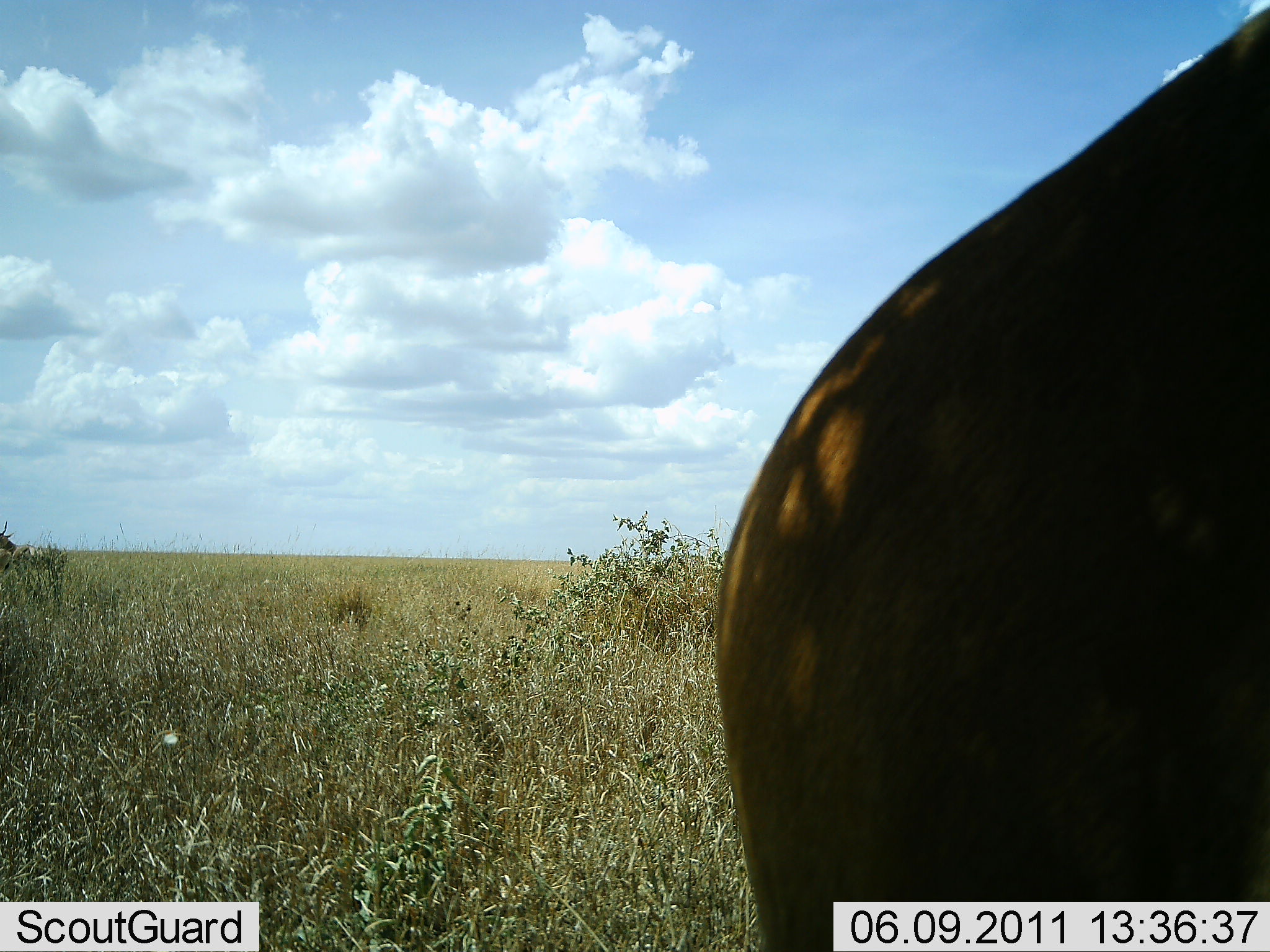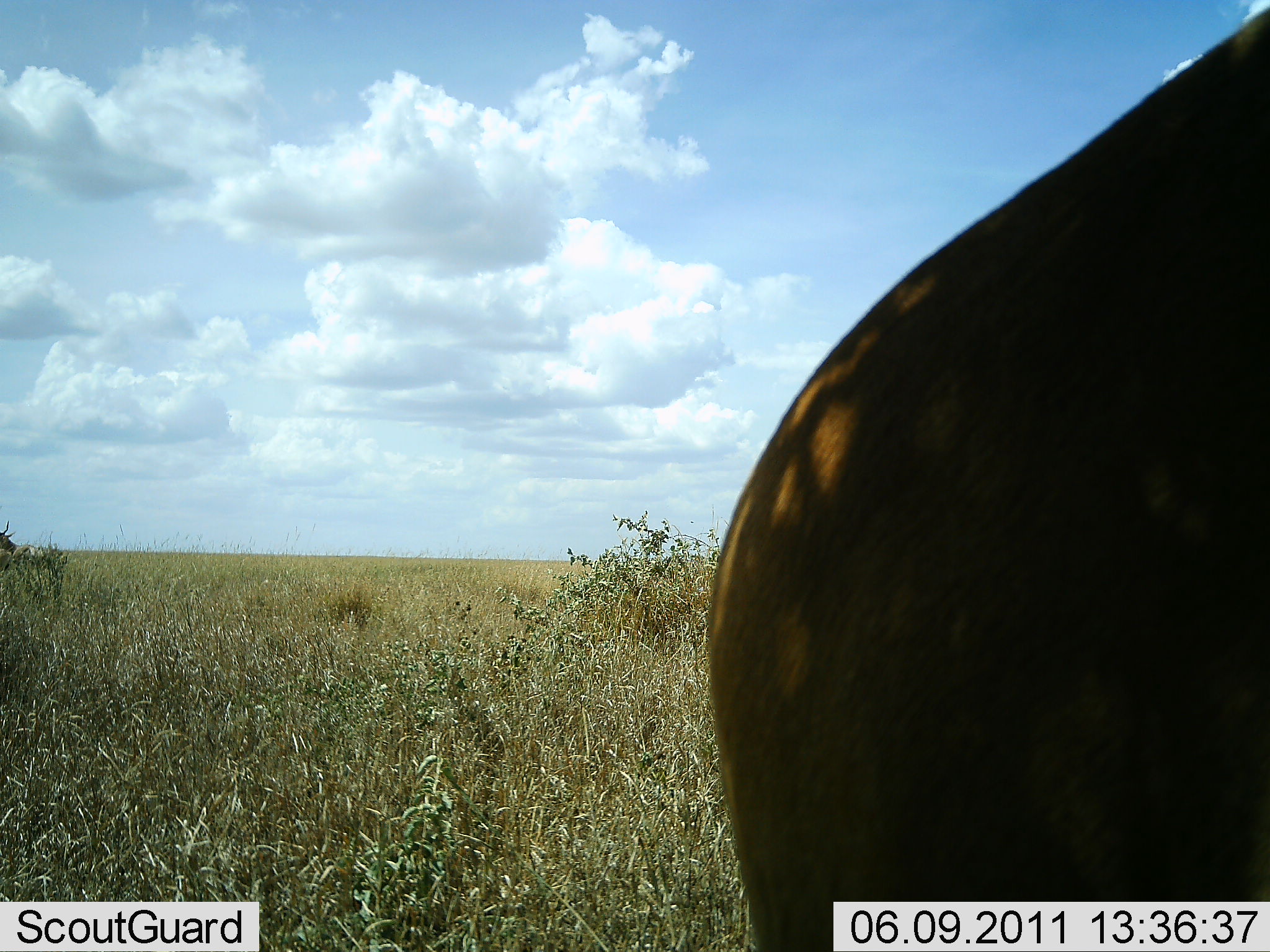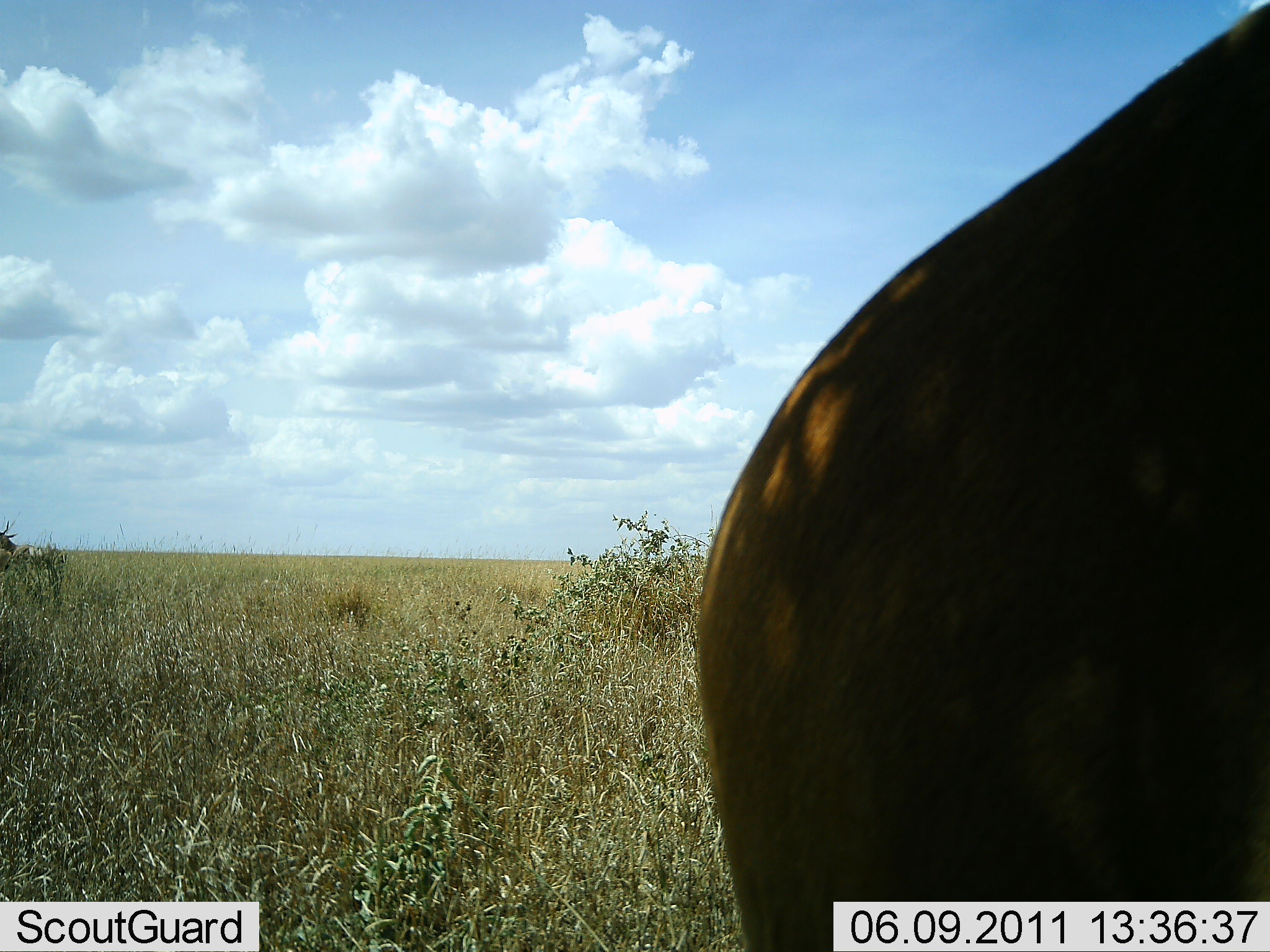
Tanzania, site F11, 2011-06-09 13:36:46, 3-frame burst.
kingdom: Animalia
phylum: Chordata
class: Mammalia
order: Artiodactyla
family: Bovidae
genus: Alcelaphus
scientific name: Alcelaphus buselaphus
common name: hartebeest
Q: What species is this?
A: Hartebeest (Alcelaphus buselaphus).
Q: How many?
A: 1.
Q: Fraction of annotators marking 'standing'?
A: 100%.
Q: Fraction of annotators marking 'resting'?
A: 0%.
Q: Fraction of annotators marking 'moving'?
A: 0%.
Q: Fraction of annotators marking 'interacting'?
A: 0%.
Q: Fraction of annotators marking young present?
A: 0%.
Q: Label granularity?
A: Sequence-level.